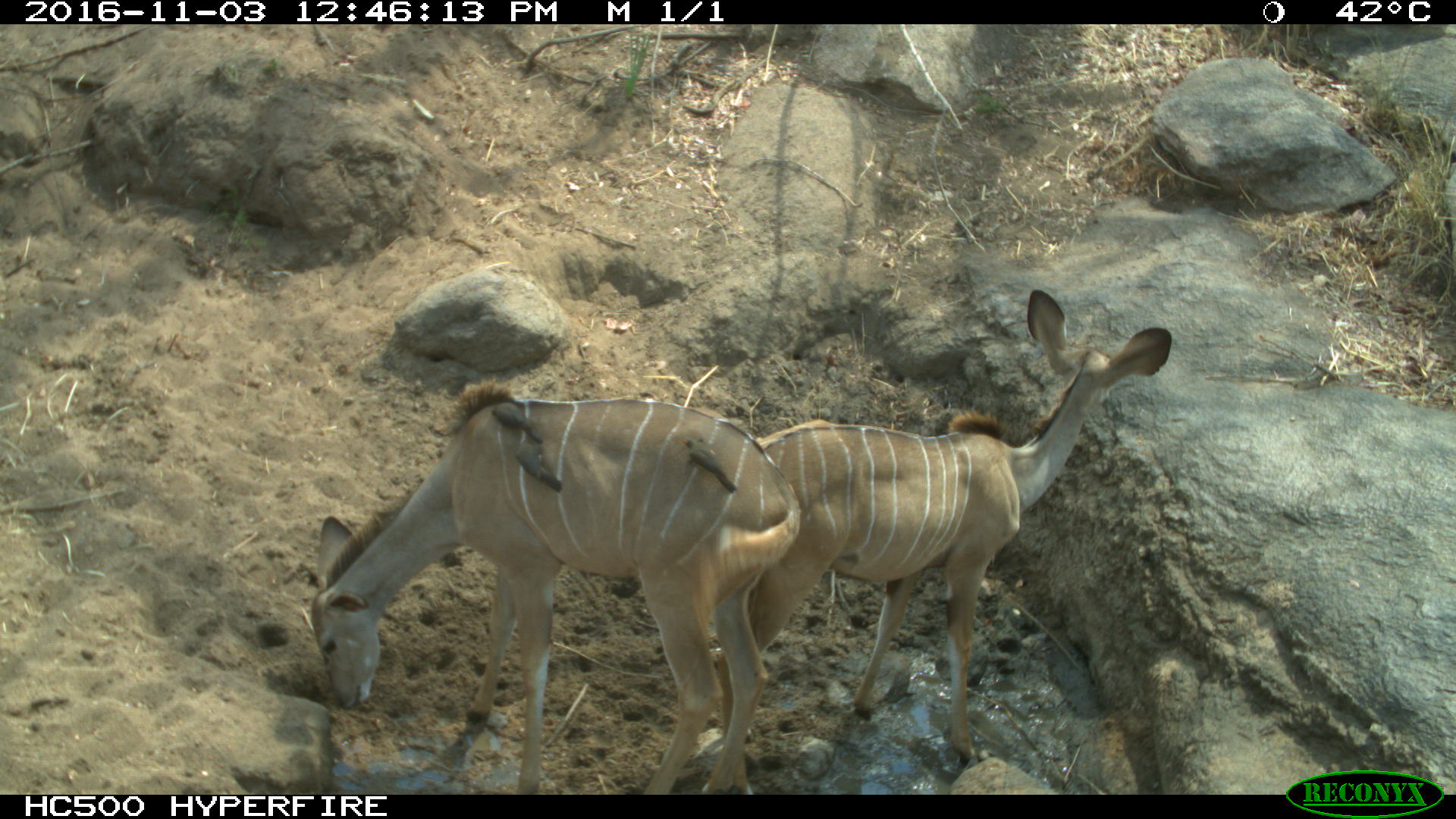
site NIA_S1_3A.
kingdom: Animalia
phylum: Chordata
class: Aves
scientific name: Aves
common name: bird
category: birdother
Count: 3.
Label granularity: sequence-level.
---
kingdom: Animalia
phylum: Chordata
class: Mammalia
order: Artiodactyla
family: Bovidae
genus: Tragelaphus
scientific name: Tragelaphus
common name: kudu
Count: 2.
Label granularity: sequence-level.